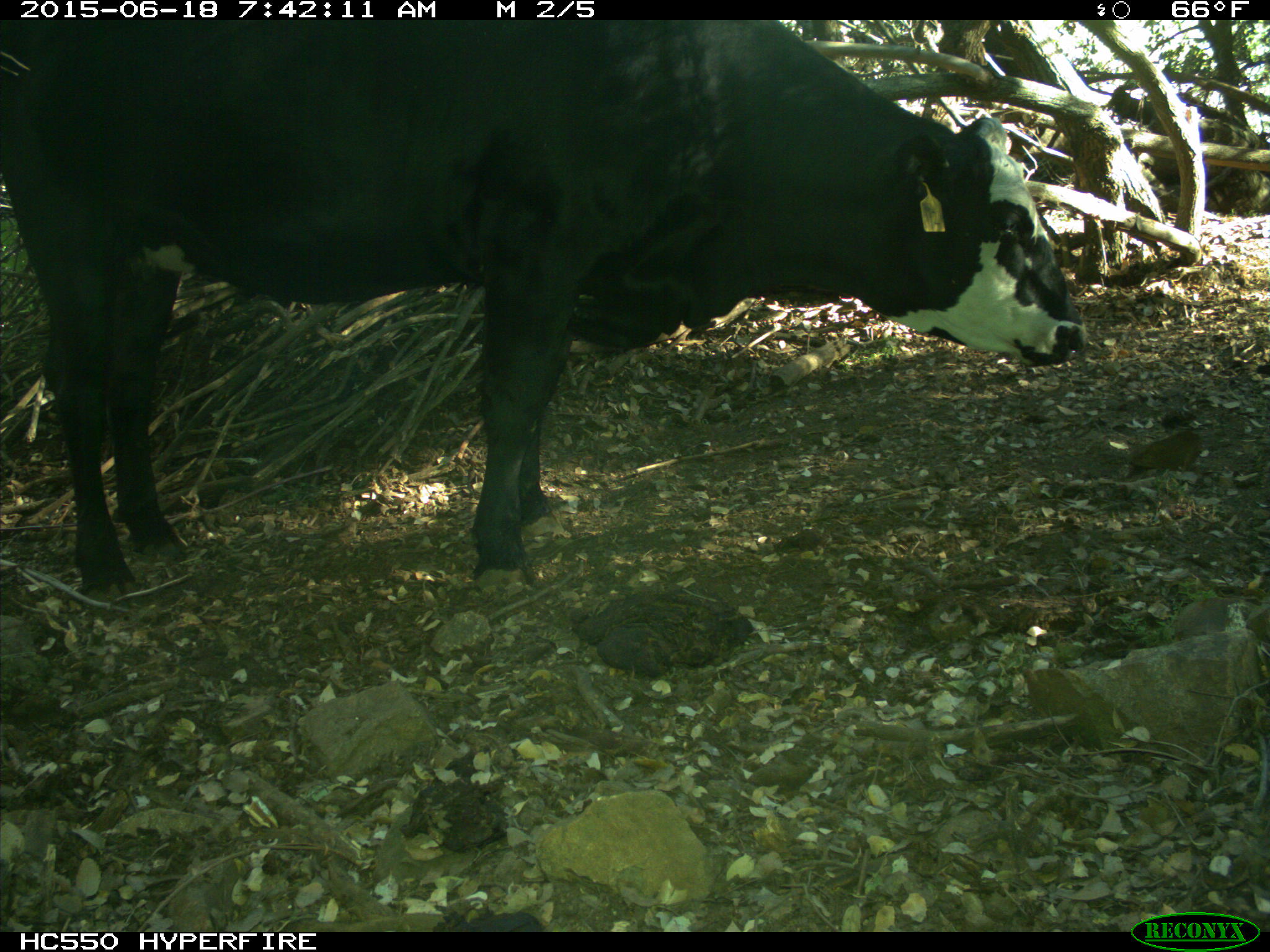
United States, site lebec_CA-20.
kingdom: Animalia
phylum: Chordata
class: Mammalia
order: Artiodactyla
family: Bovidae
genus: Bos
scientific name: Bos taurus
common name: domestic cow